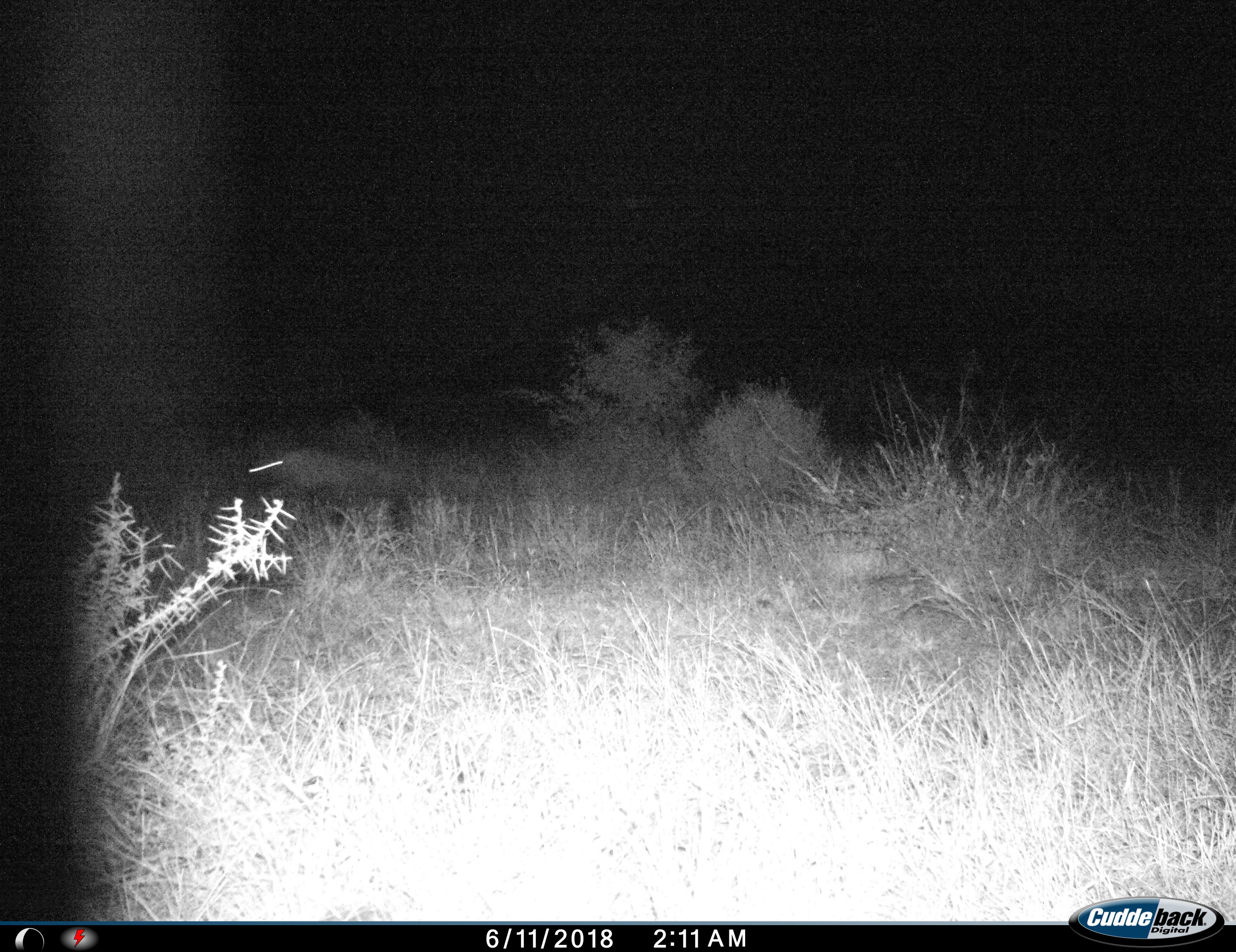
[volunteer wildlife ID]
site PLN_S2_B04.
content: unidentified animal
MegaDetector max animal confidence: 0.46